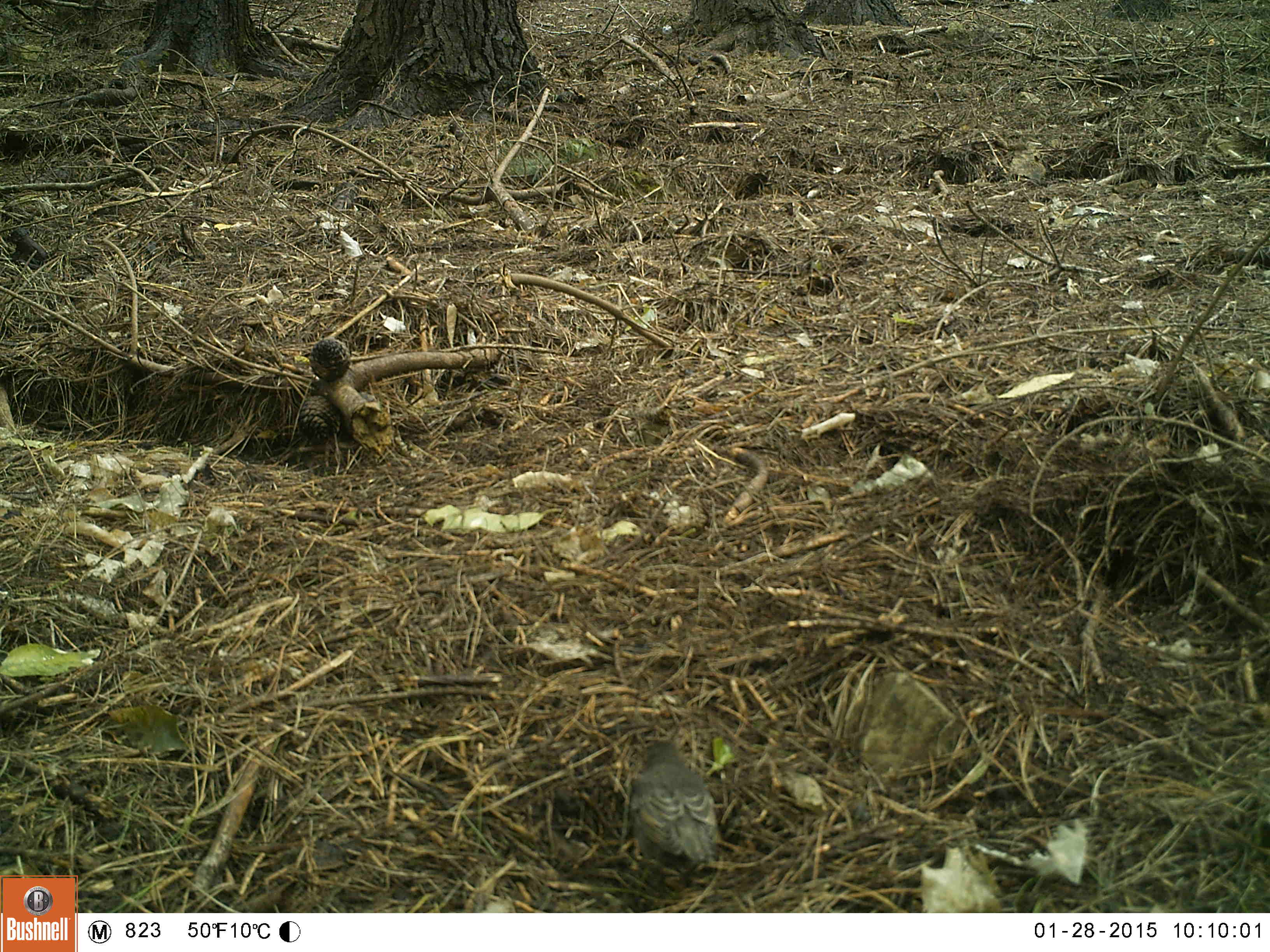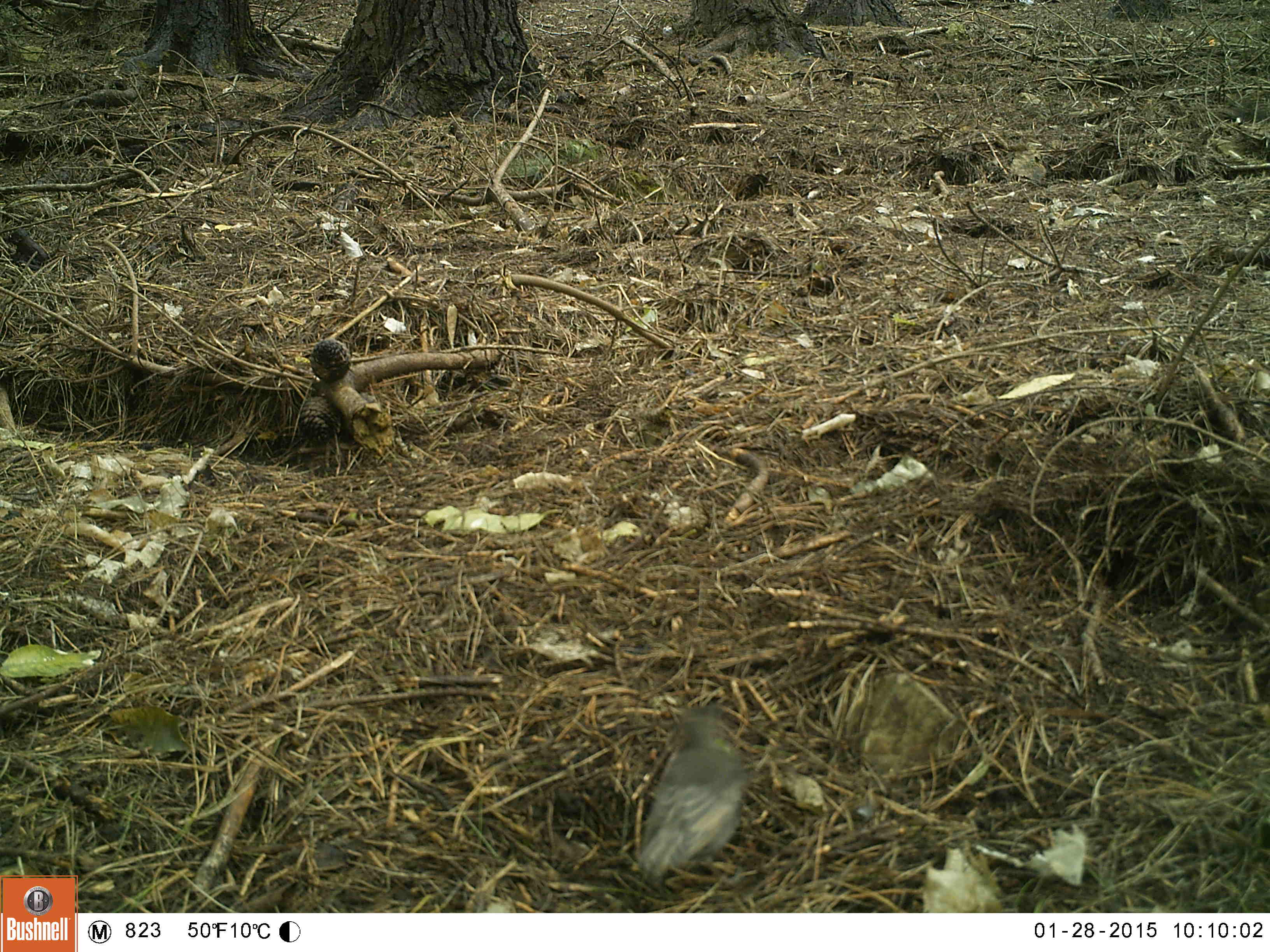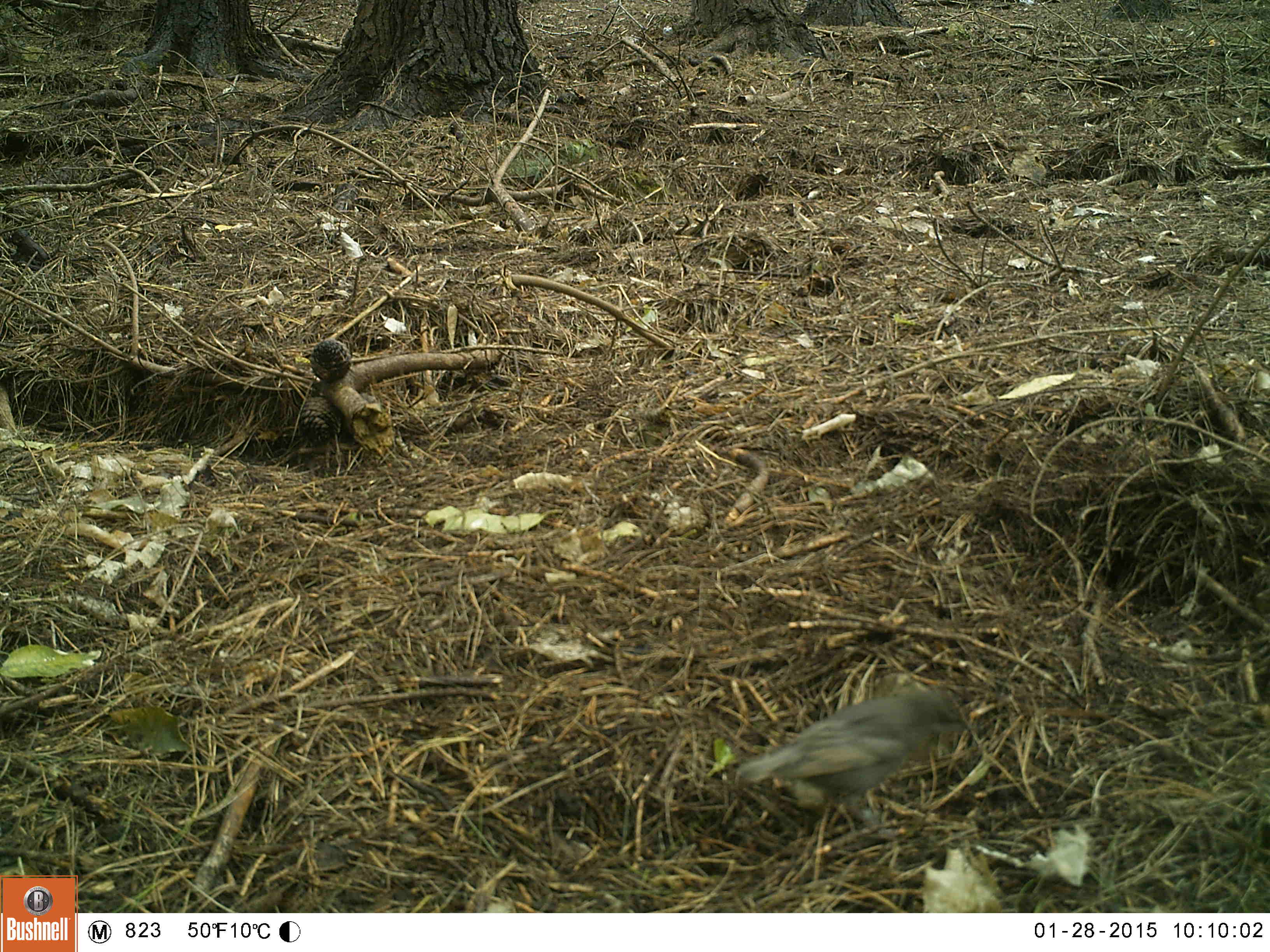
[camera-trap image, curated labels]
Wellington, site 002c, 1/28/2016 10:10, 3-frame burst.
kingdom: Animalia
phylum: Chordata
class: Aves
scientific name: Aves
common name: bird